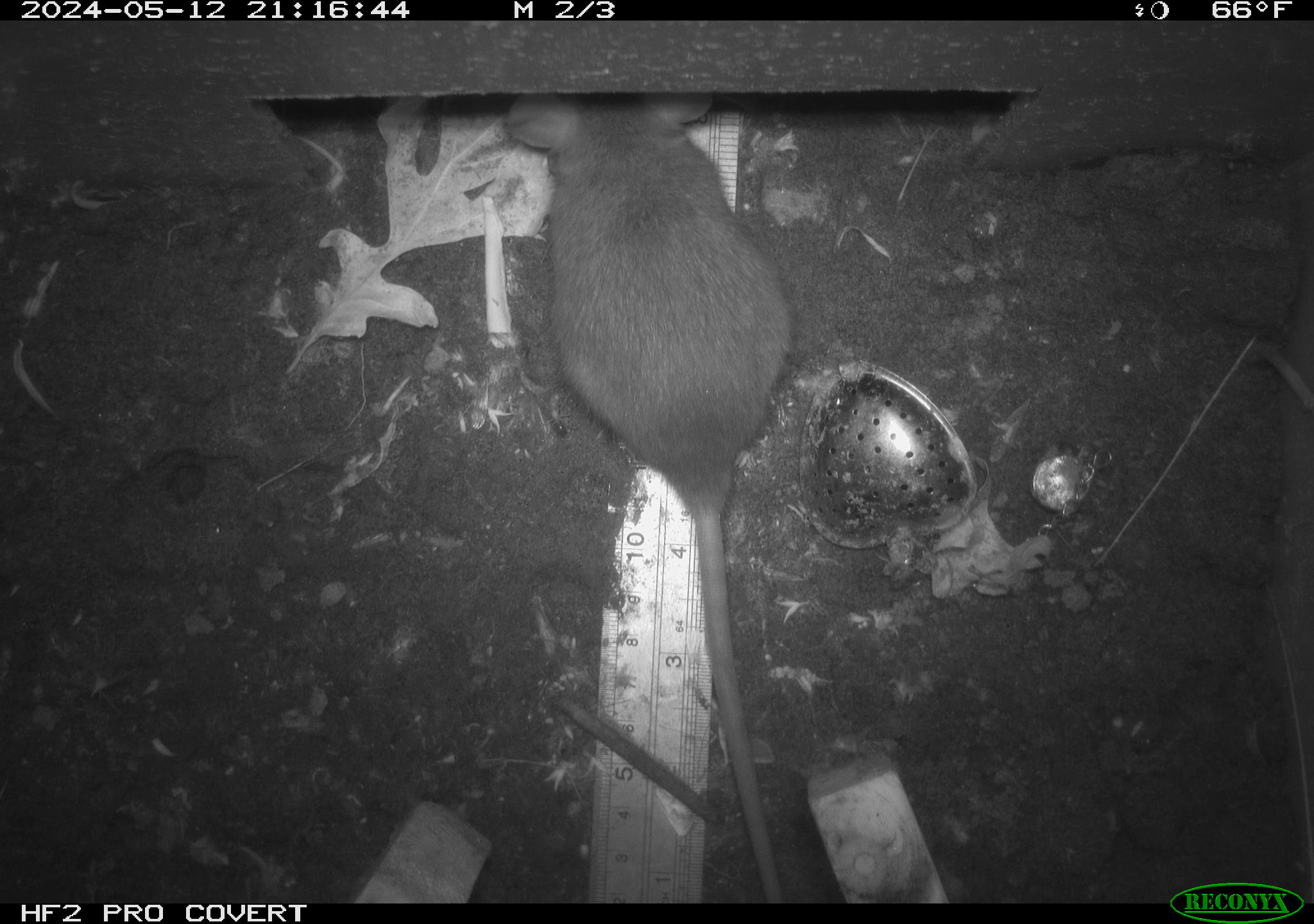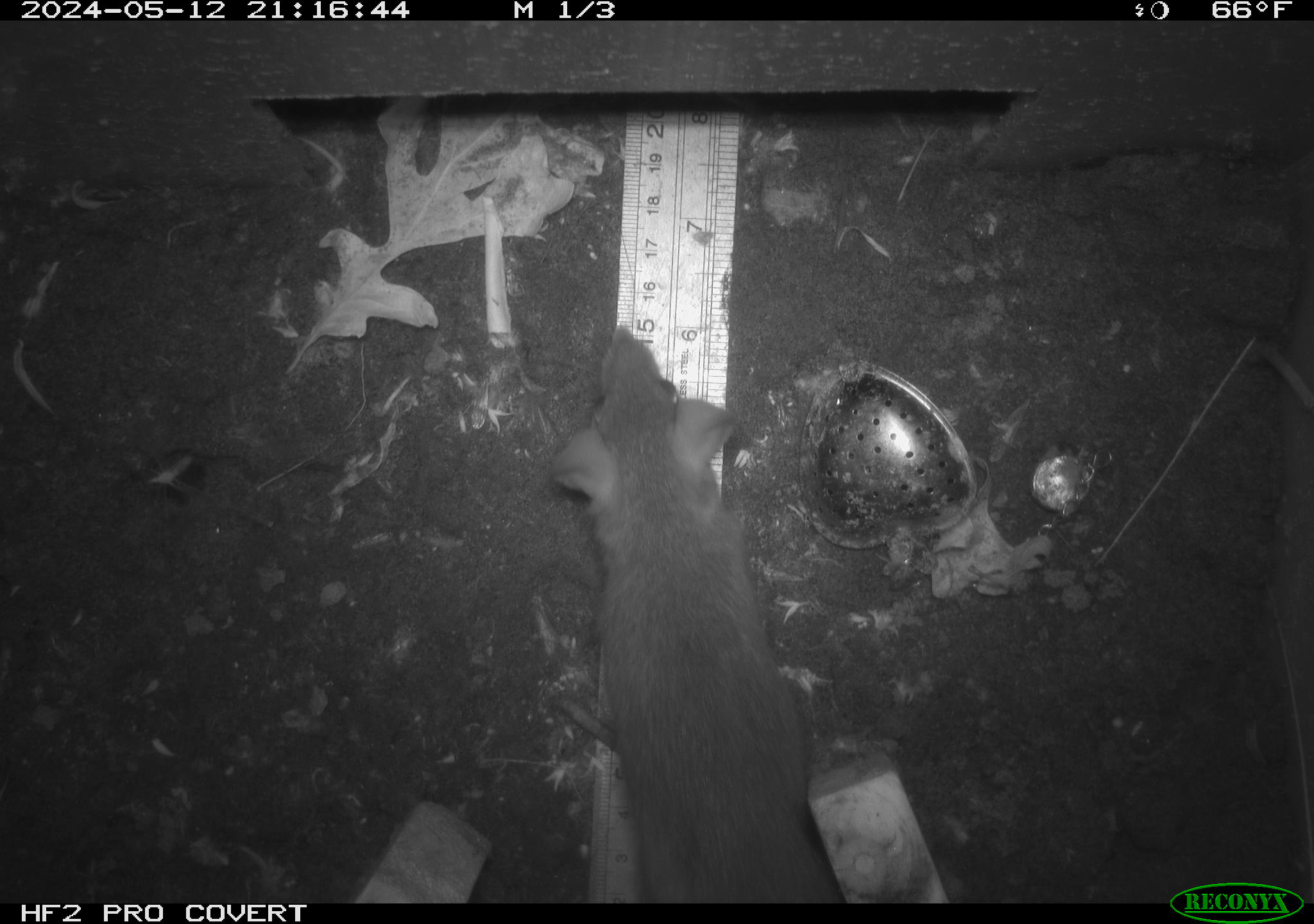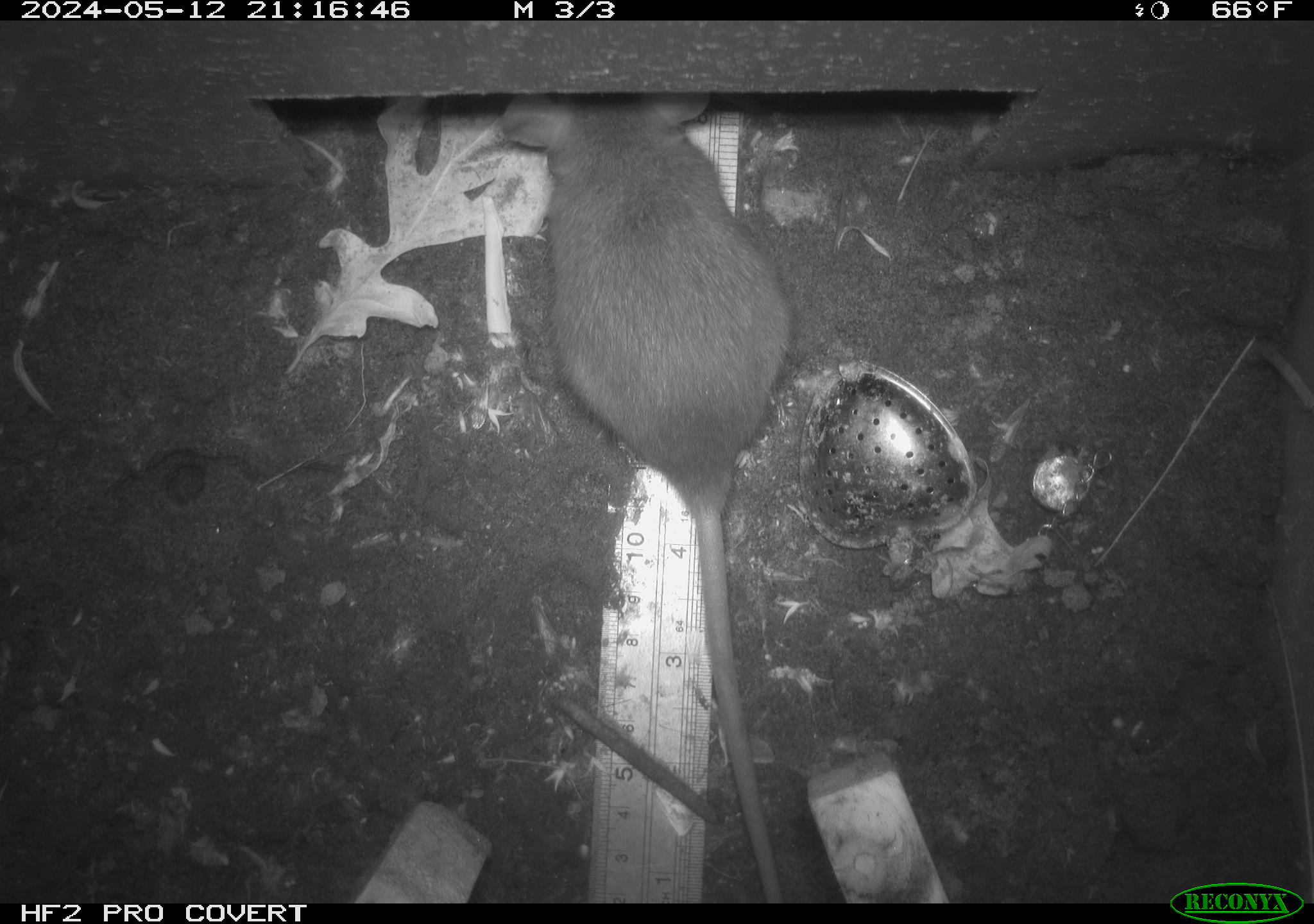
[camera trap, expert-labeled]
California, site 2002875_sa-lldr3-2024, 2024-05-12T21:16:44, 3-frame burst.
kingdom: Animalia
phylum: Chordata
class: Mammalia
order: Rodentia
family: Muridae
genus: Rattus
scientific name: Rattus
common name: rat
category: rattus species